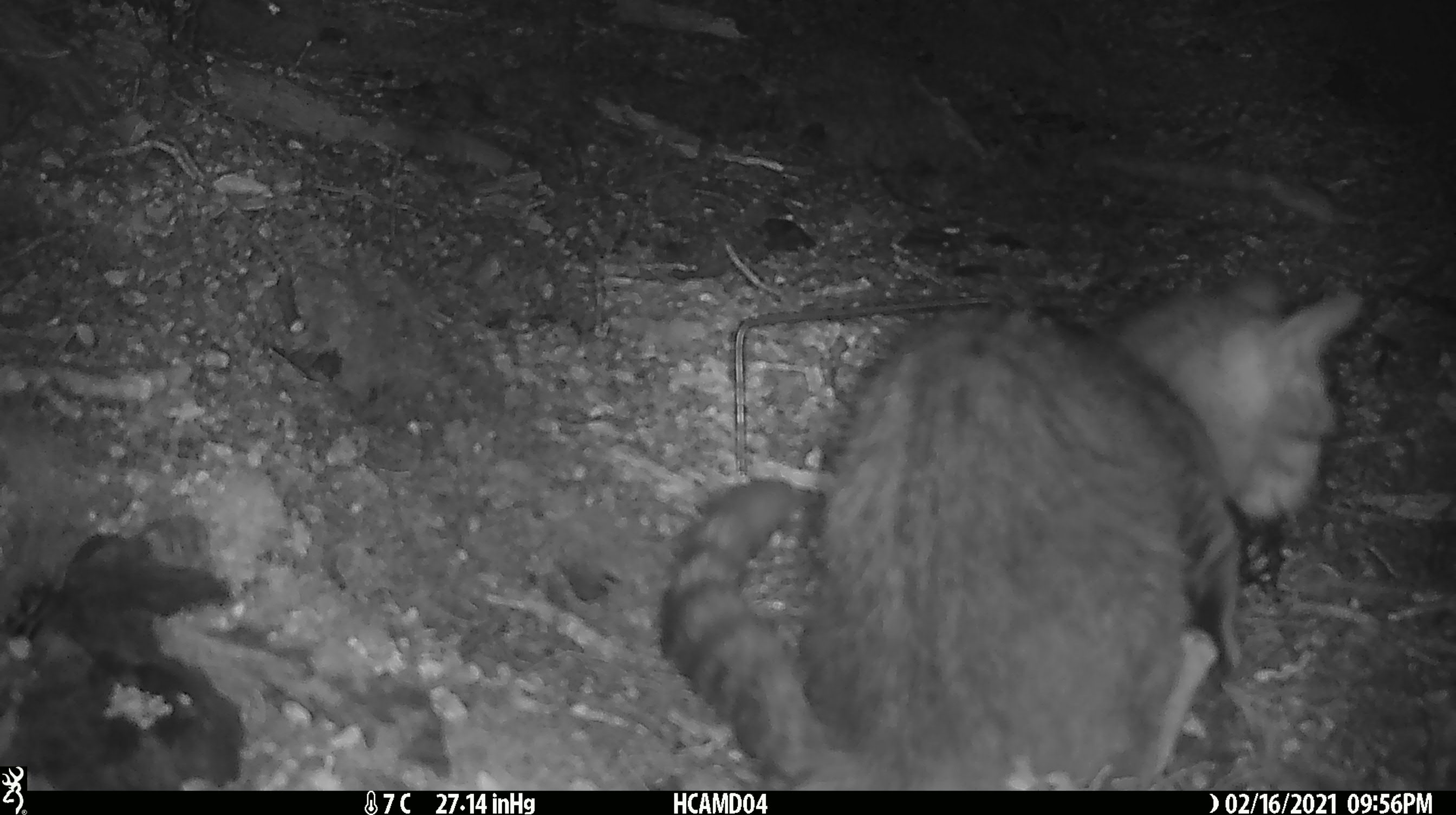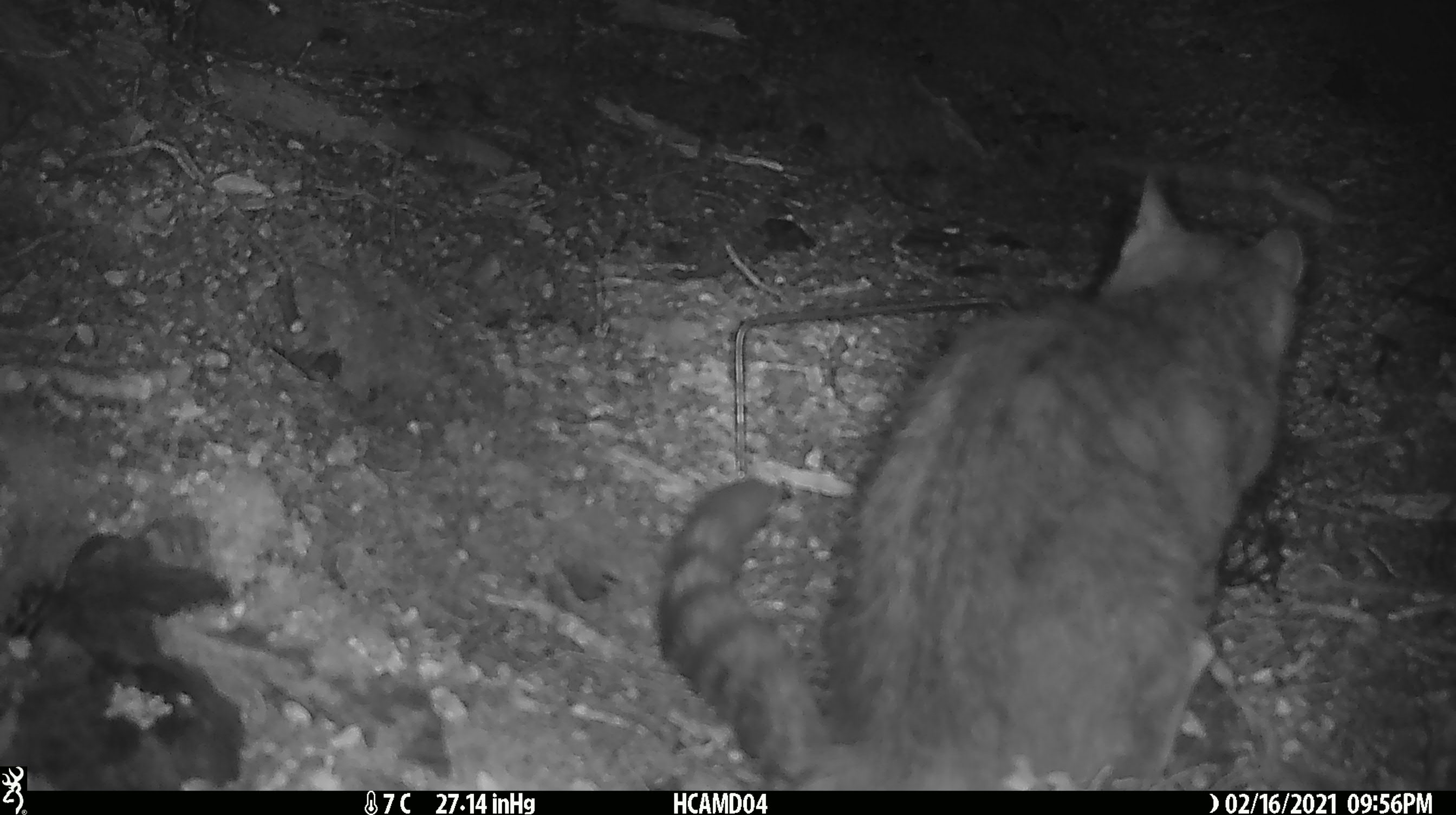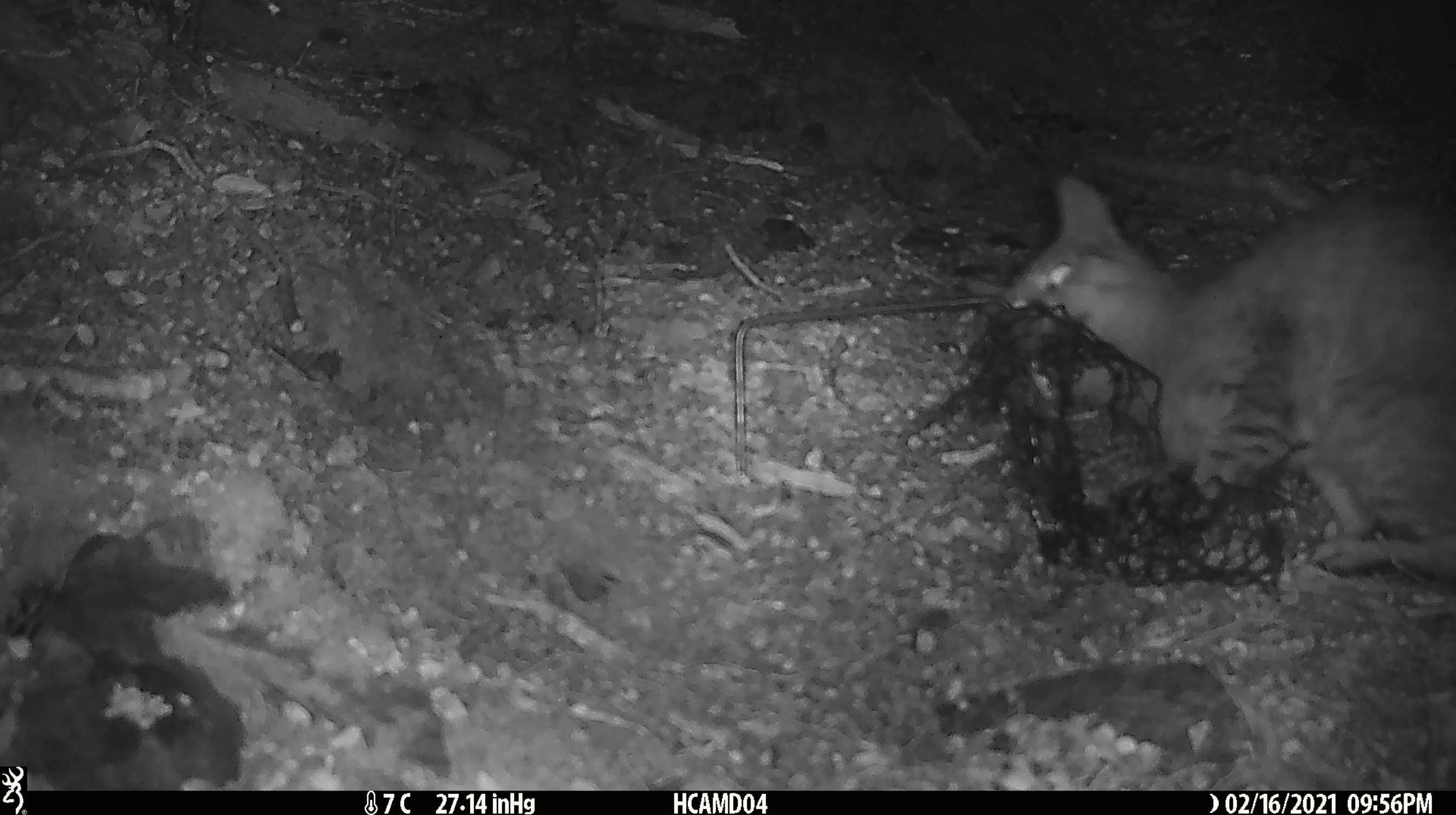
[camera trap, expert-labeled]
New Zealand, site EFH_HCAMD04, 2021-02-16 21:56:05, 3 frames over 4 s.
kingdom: Animalia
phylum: Chordata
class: Mammalia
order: Carnivora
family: Felidae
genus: Felis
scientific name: Felis catus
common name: domestic cat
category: cat